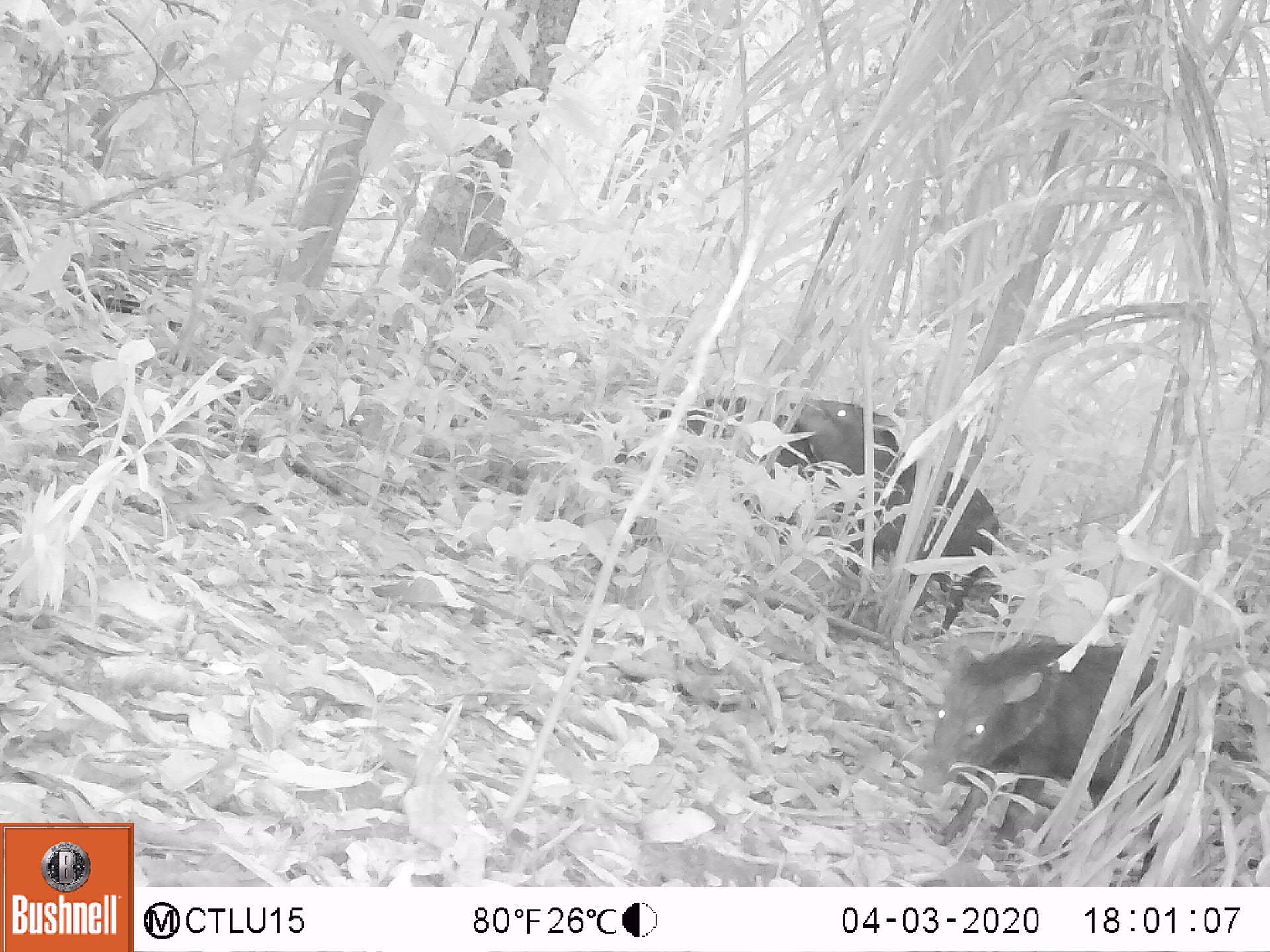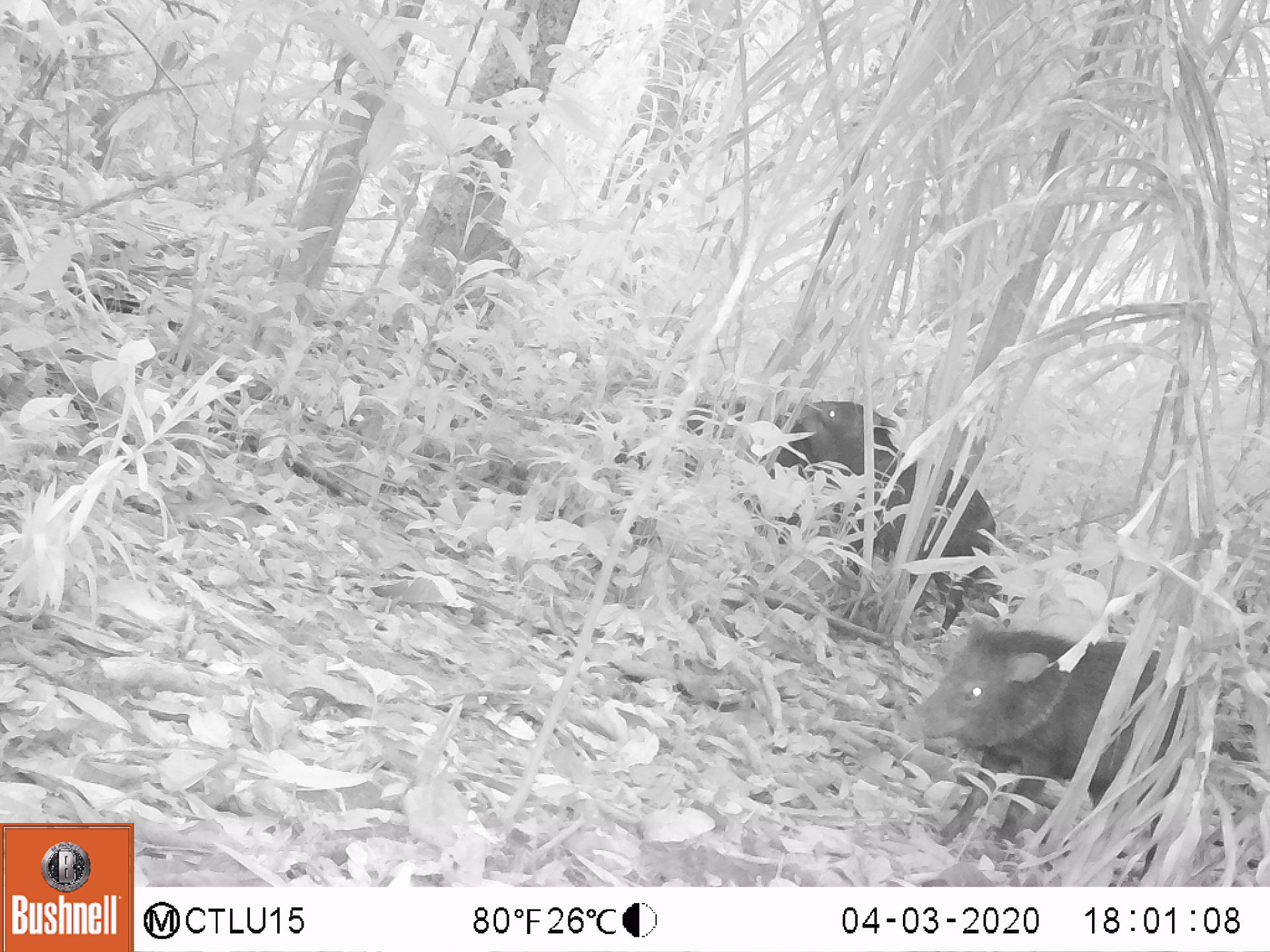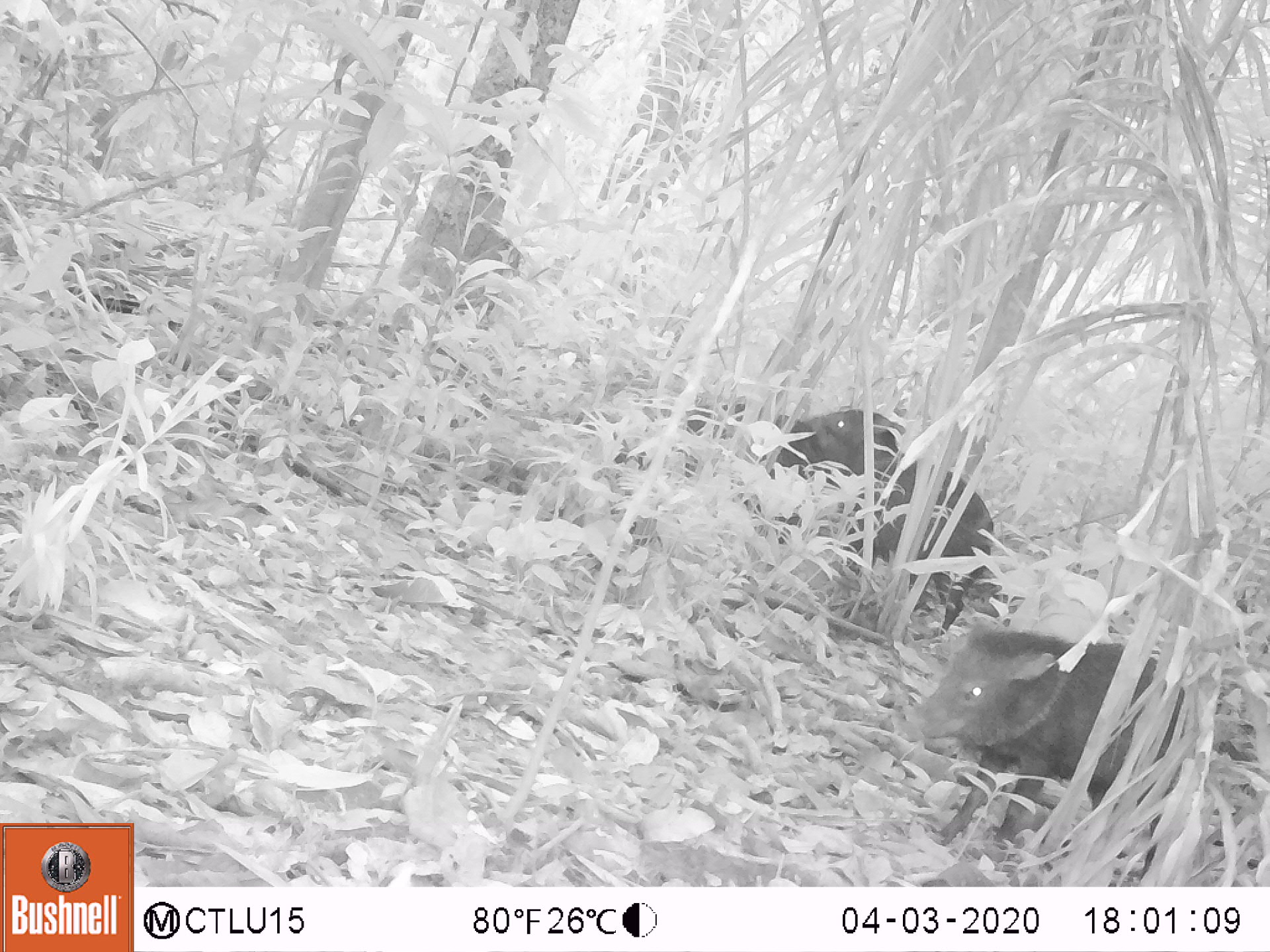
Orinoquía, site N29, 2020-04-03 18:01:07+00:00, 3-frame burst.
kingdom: Animalia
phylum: Chordata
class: Mammalia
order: Artiodactyla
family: Tayassuidae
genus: Pecari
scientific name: Pecari tajacu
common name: collared peccary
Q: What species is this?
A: Collared peccary (Pecari tajacu).